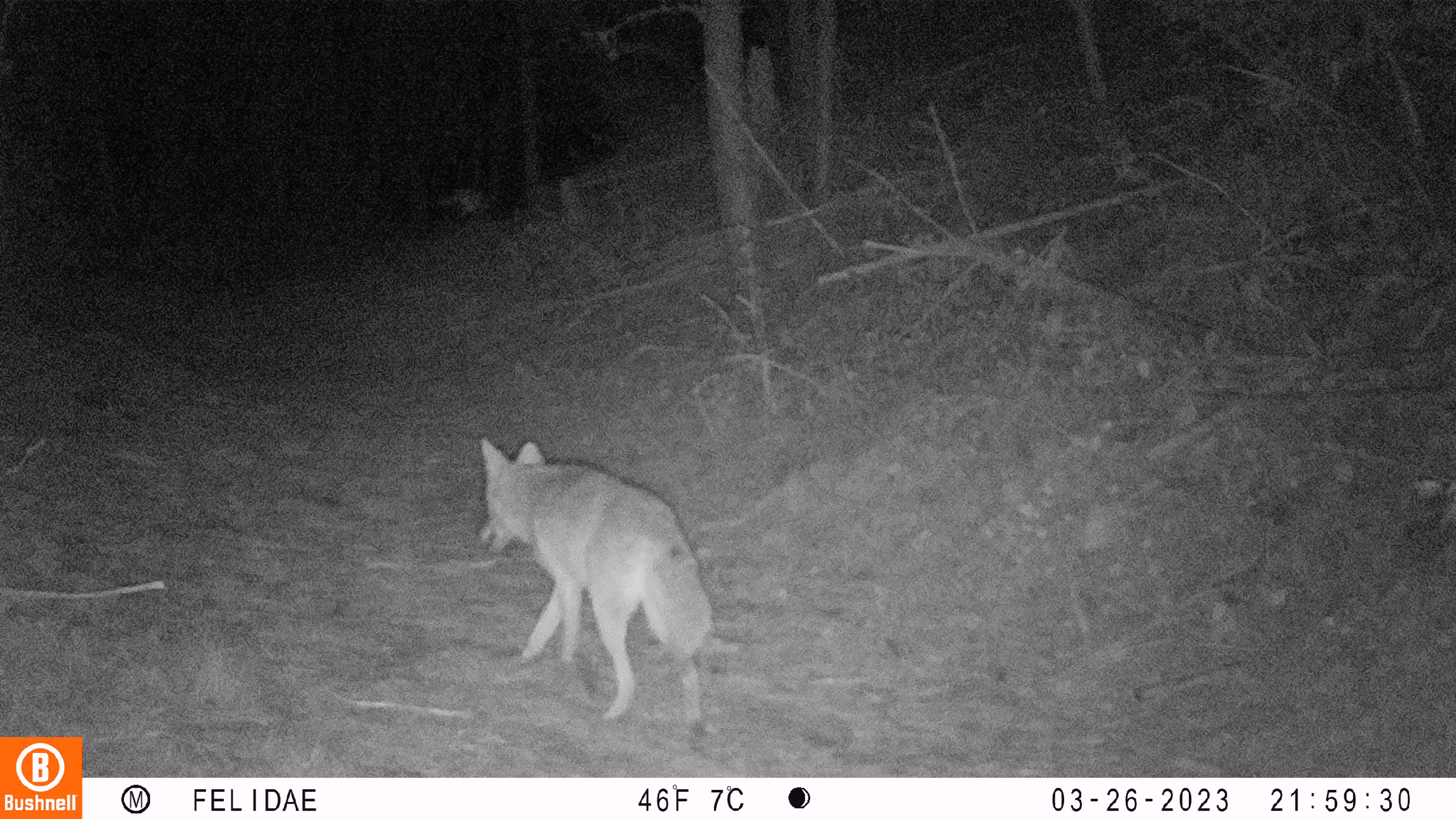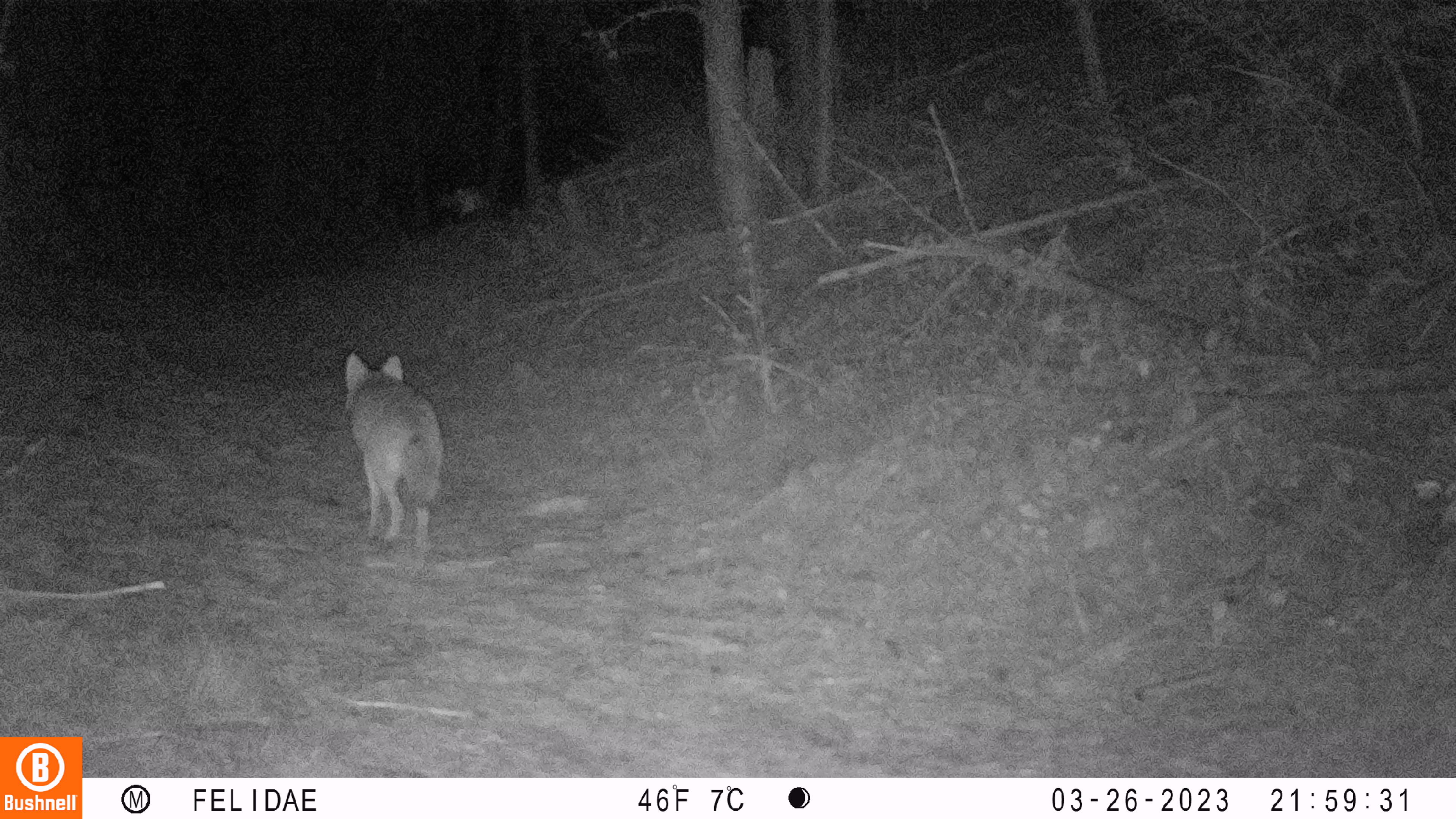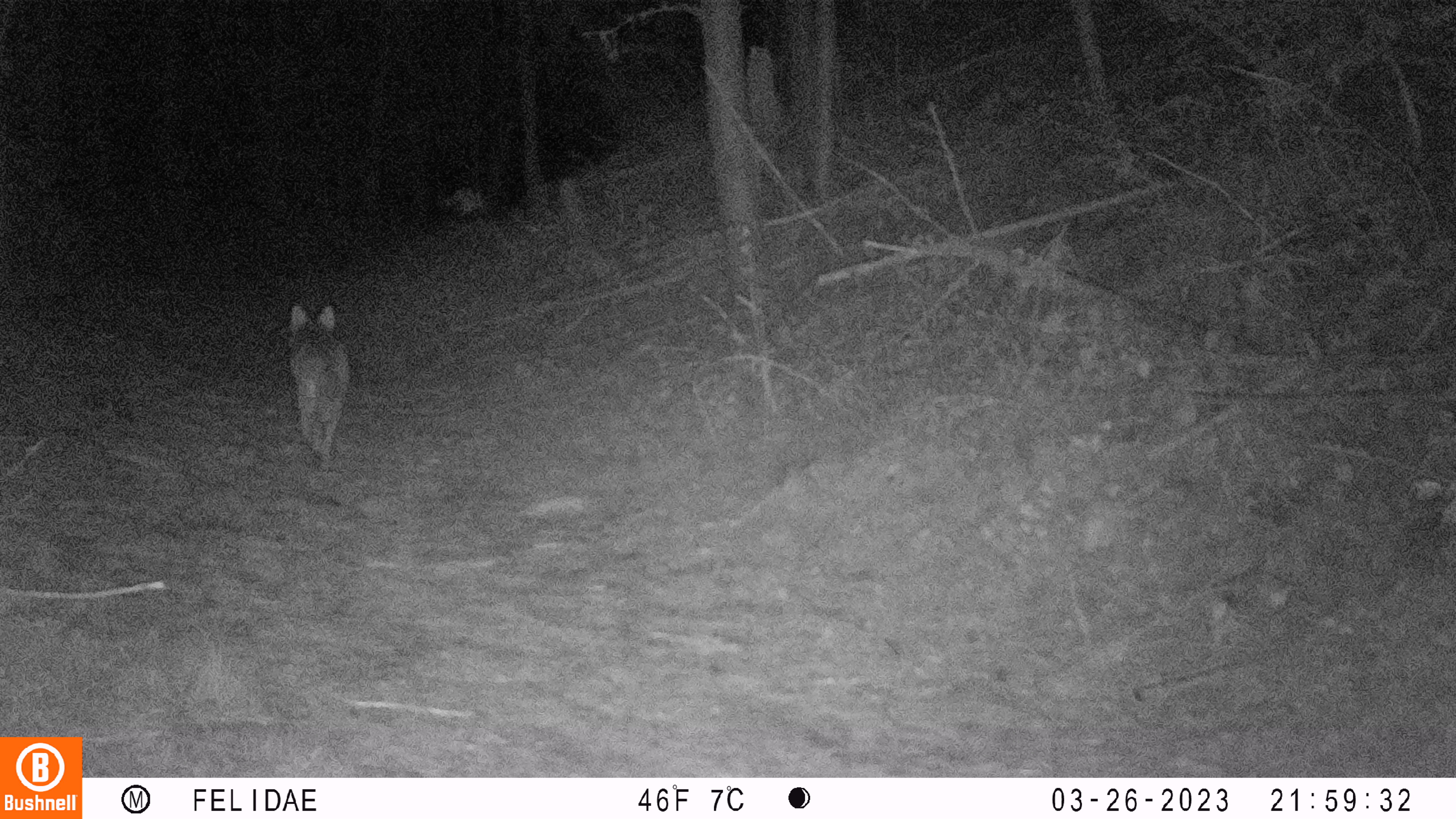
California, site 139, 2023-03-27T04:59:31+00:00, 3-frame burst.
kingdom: Animalia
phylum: Chordata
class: Mammalia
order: Carnivora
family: Canidae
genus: Canis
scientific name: Canis latrans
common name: coyote